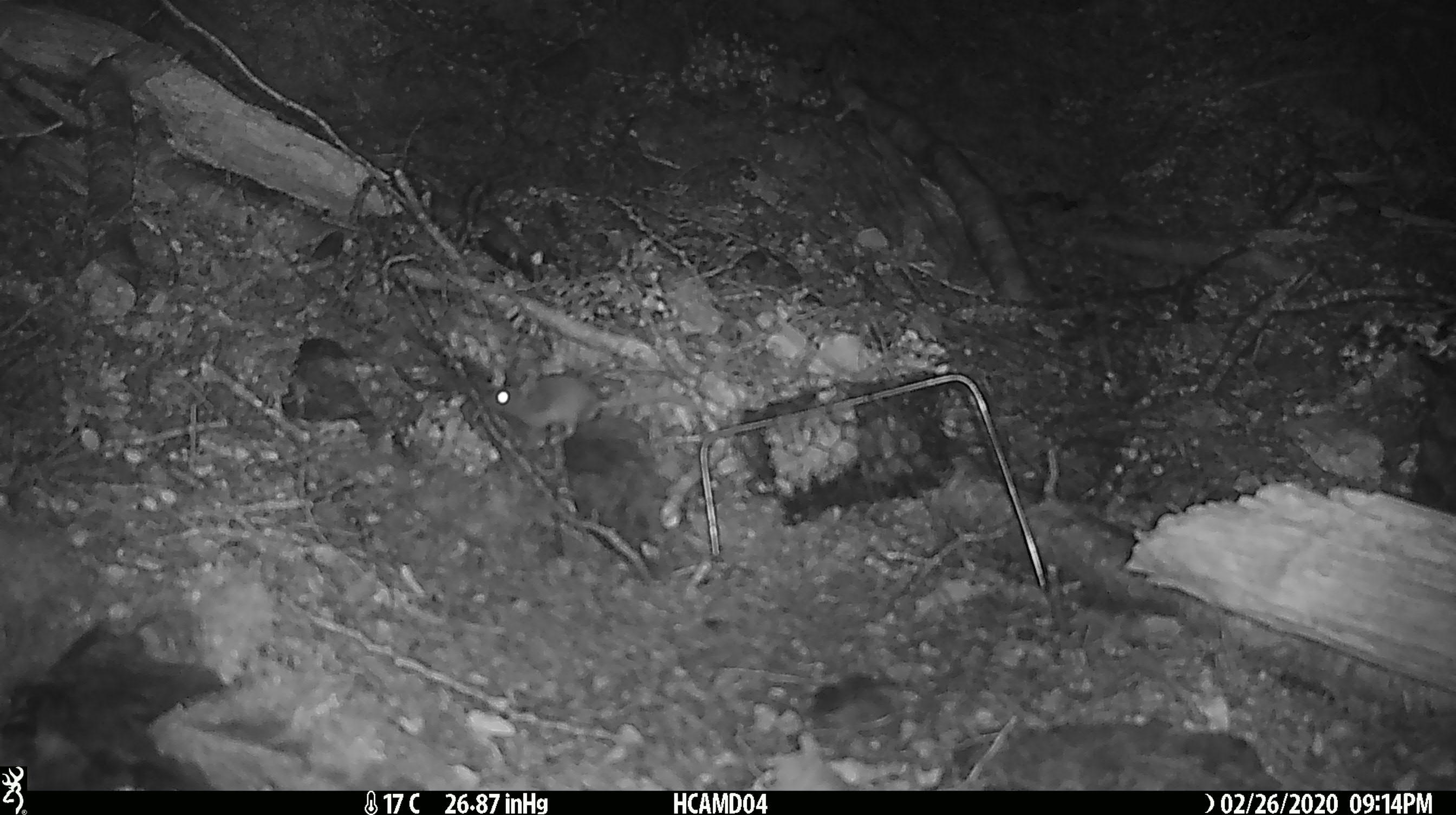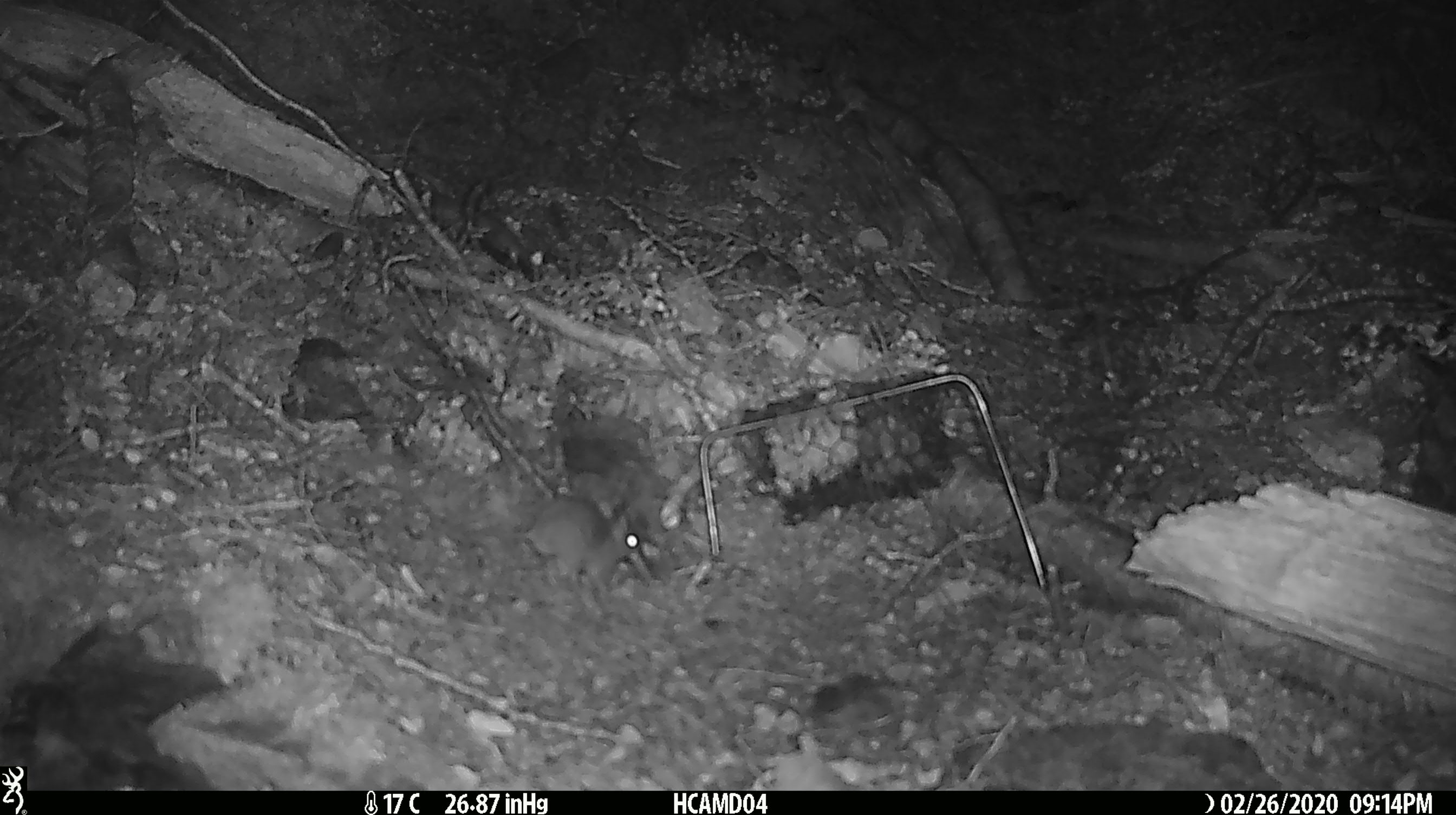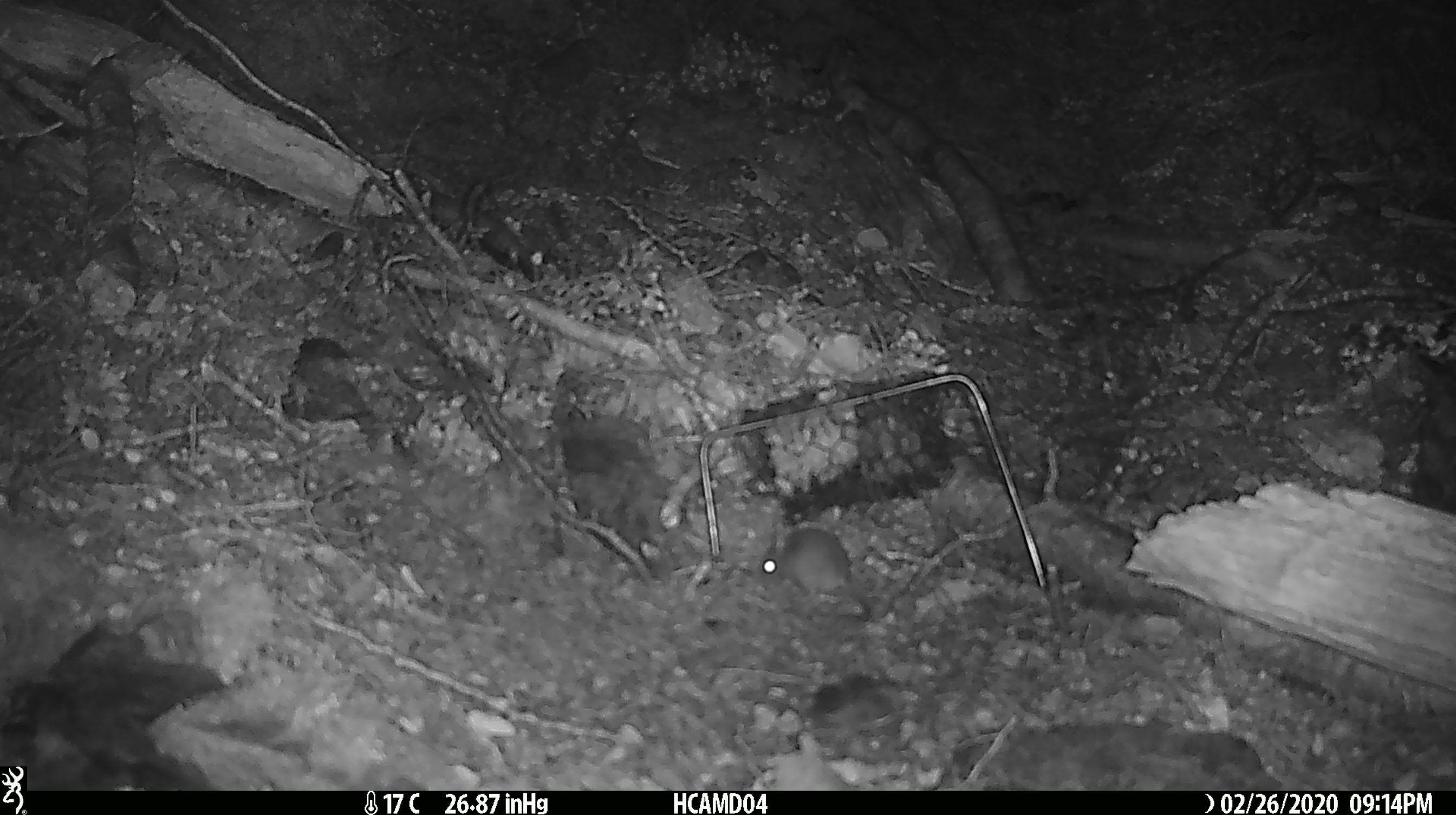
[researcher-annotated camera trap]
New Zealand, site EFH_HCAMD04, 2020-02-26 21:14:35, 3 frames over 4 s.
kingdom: Animalia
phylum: Chordata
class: Mammalia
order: Rodentia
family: Muridae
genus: Mus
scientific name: Mus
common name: mouse